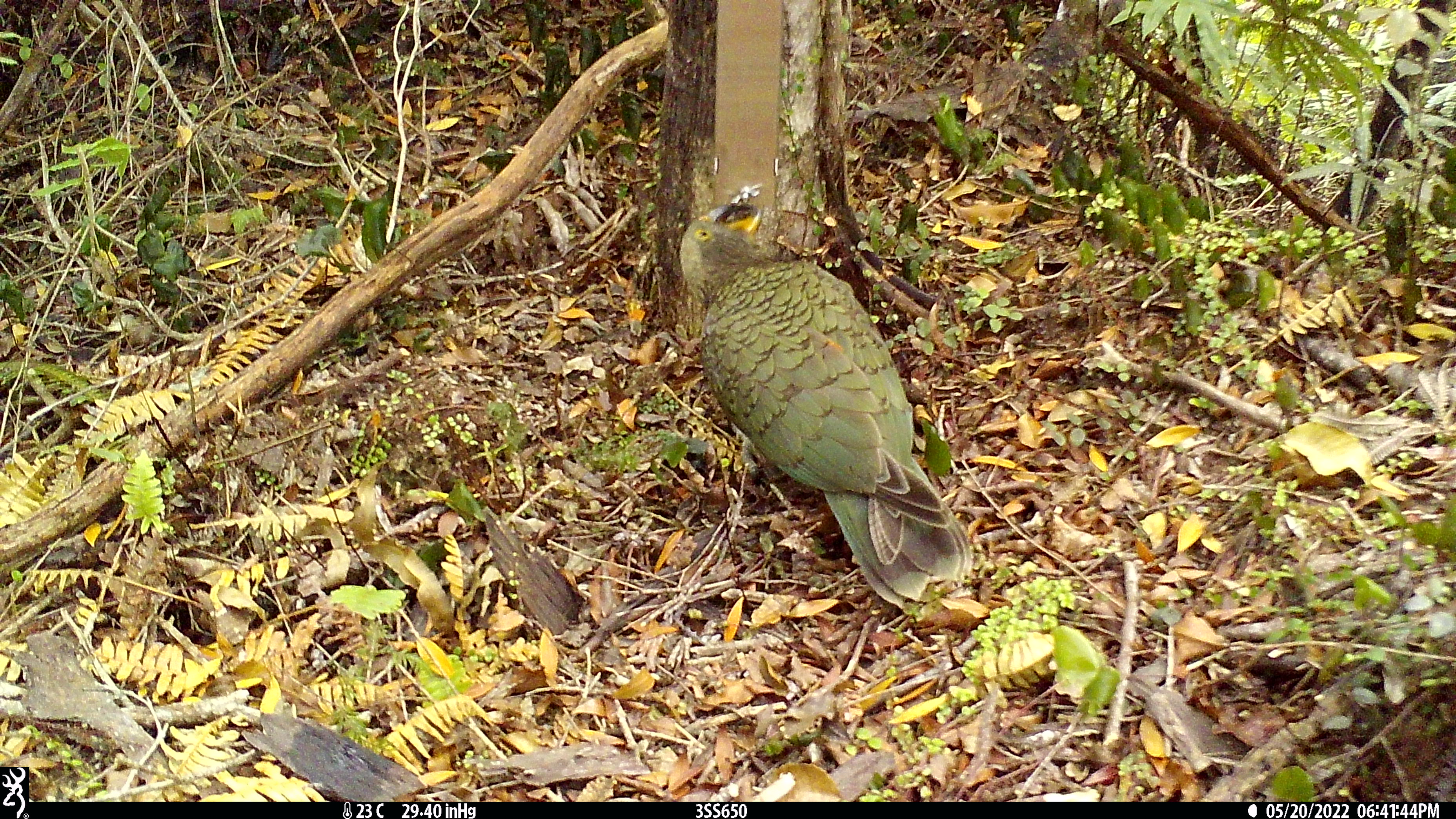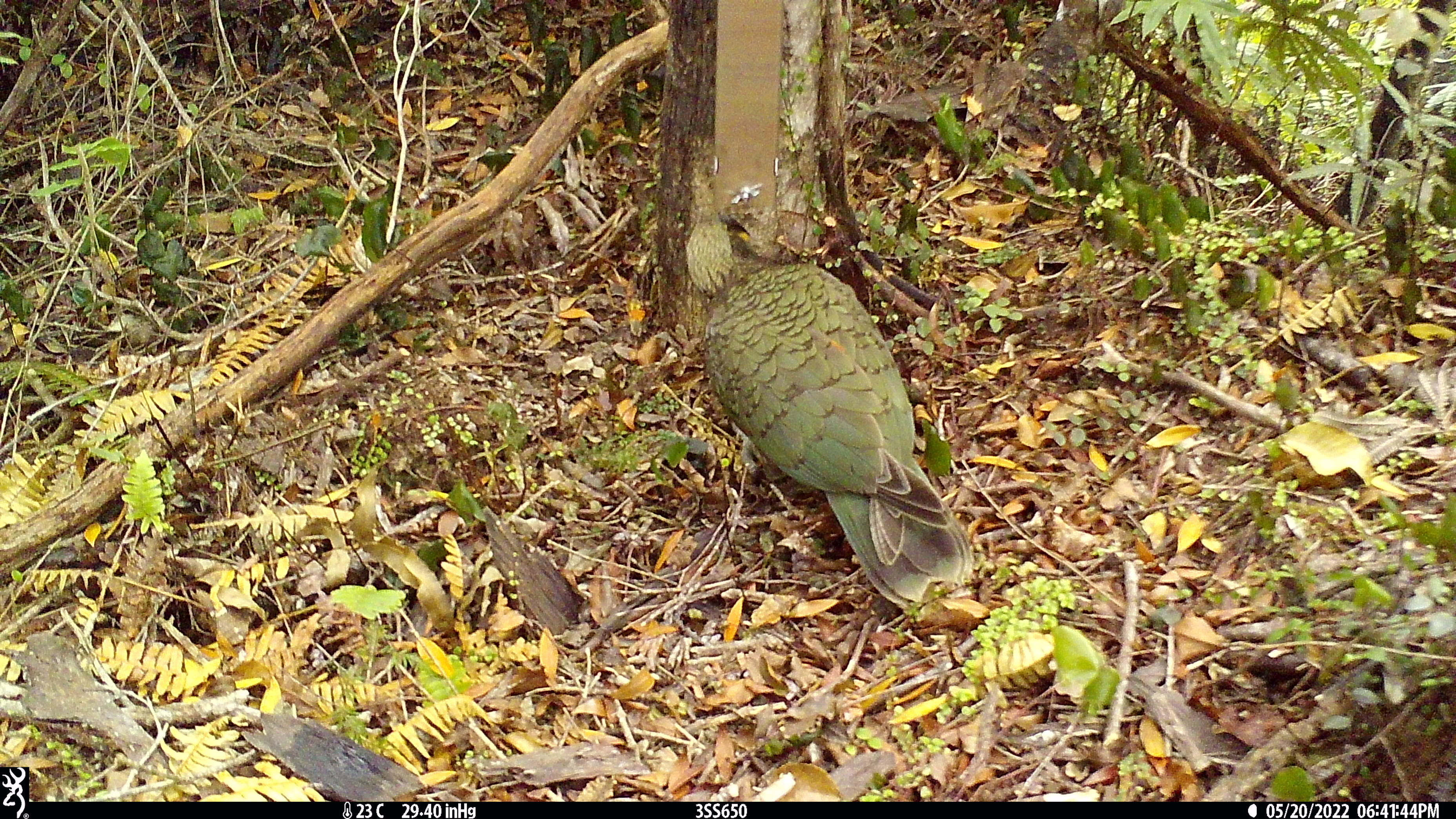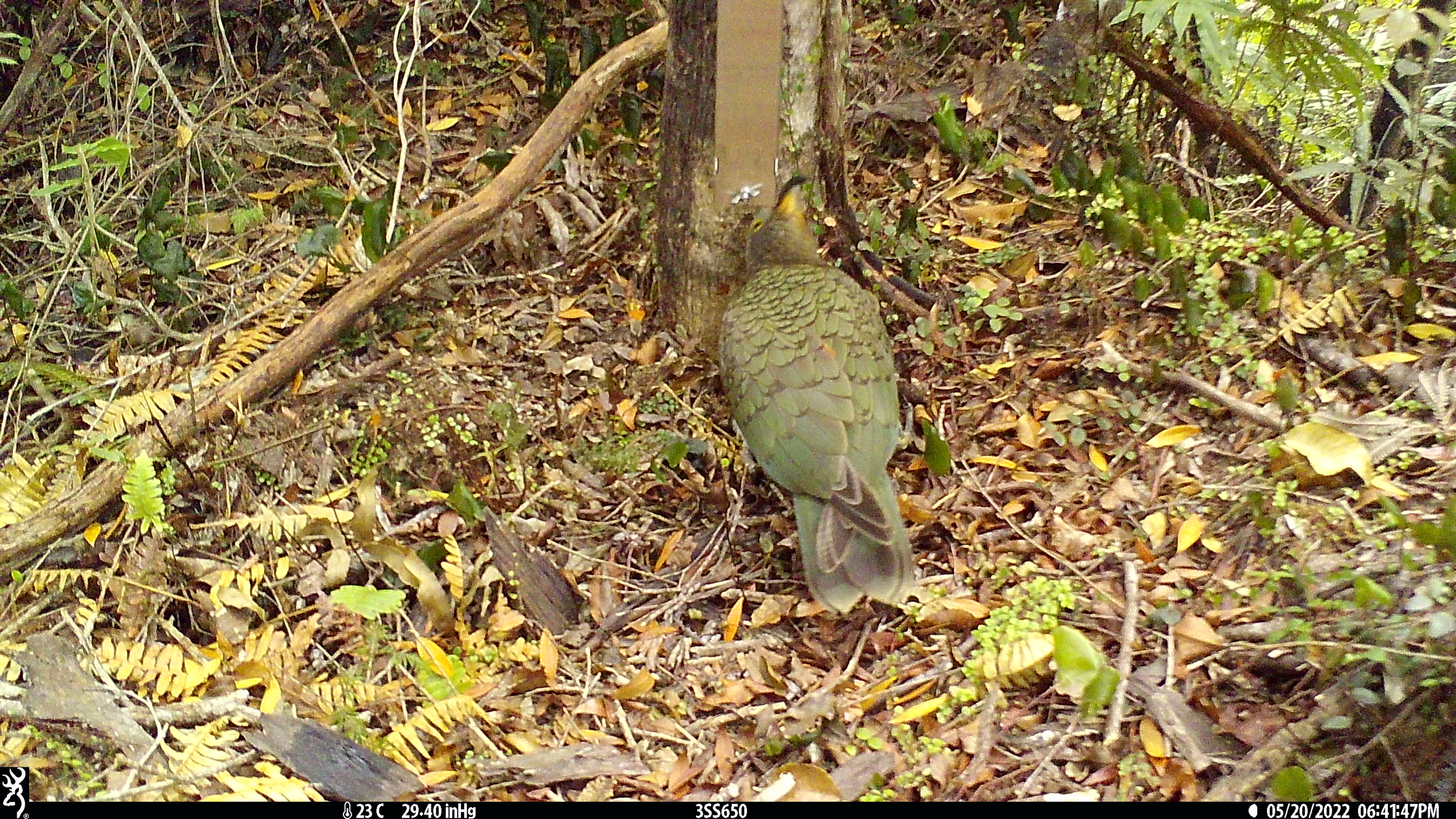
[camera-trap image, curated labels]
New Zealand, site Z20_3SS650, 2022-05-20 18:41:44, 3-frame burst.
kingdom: Animalia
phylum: Chordata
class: Aves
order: Psittaciformes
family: Strigopidae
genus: Nestor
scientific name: Nestor notabilis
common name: kea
Kea (Nestor notabilis).